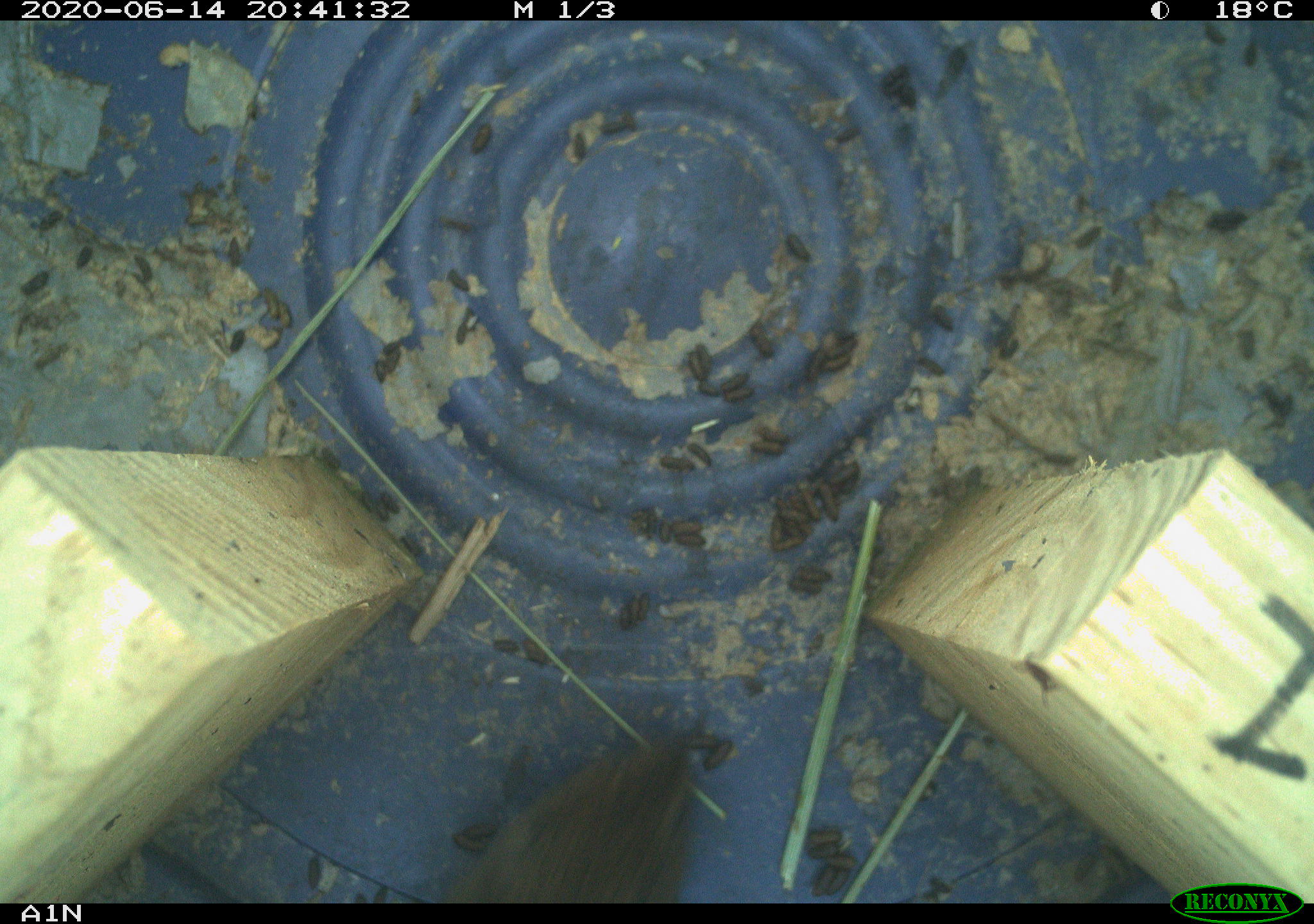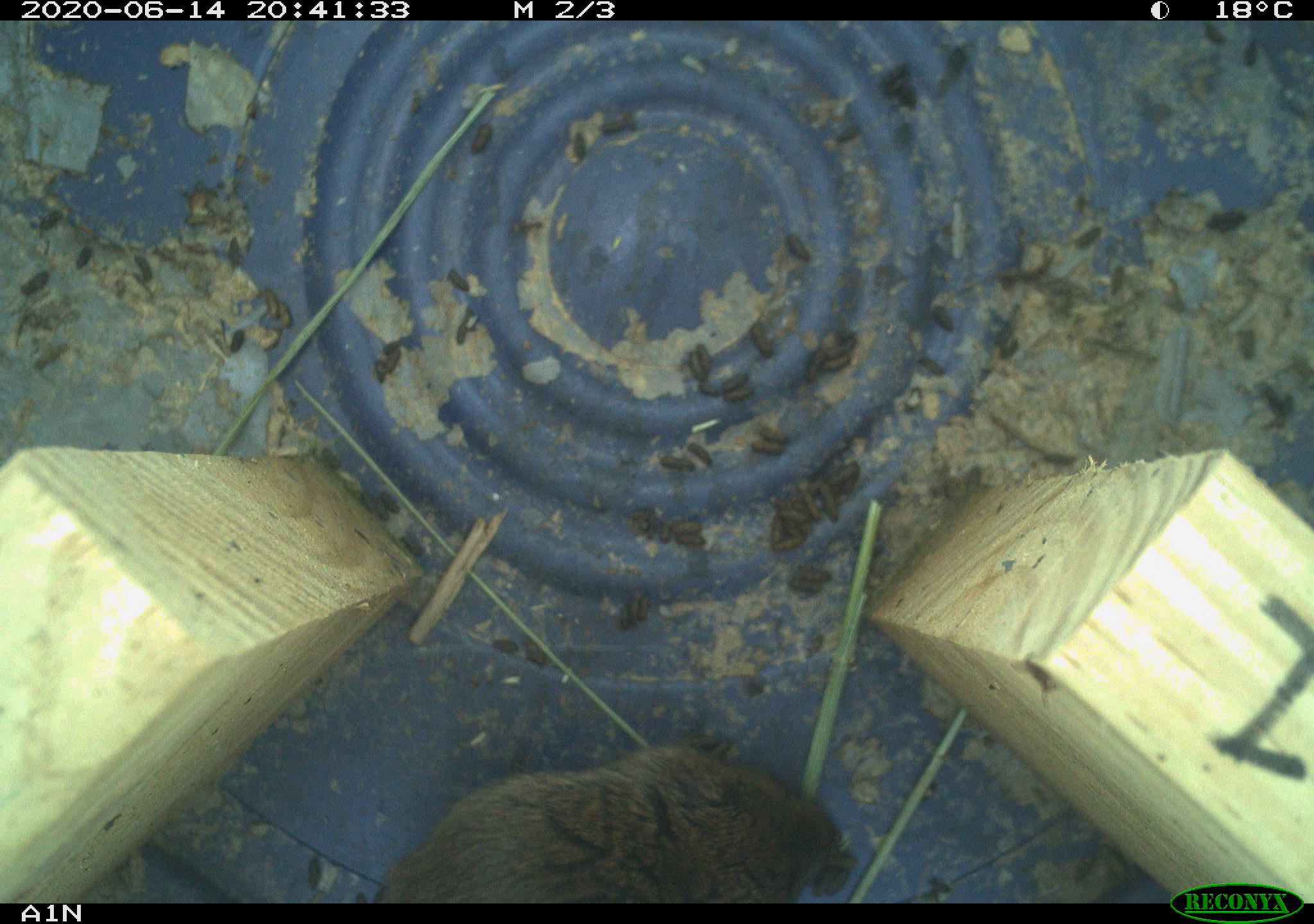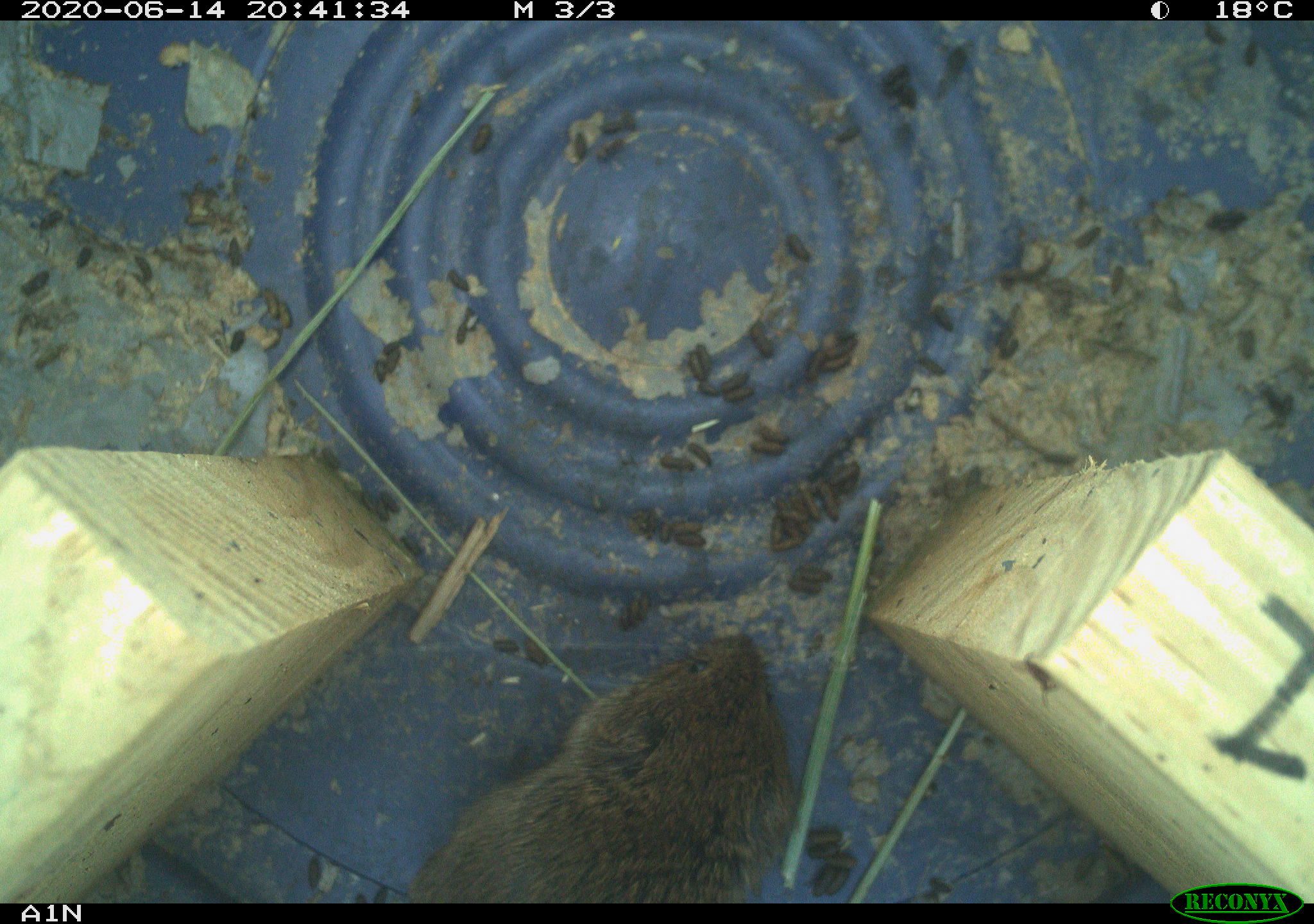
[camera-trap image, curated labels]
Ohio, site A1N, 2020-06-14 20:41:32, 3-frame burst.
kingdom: Animalia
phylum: Chordata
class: Mammalia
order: Rodentia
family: Cricetidae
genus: Microtus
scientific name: Microtus pennsylvanicus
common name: meadow vole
Meadow vole (Microtus pennsylvanicus).